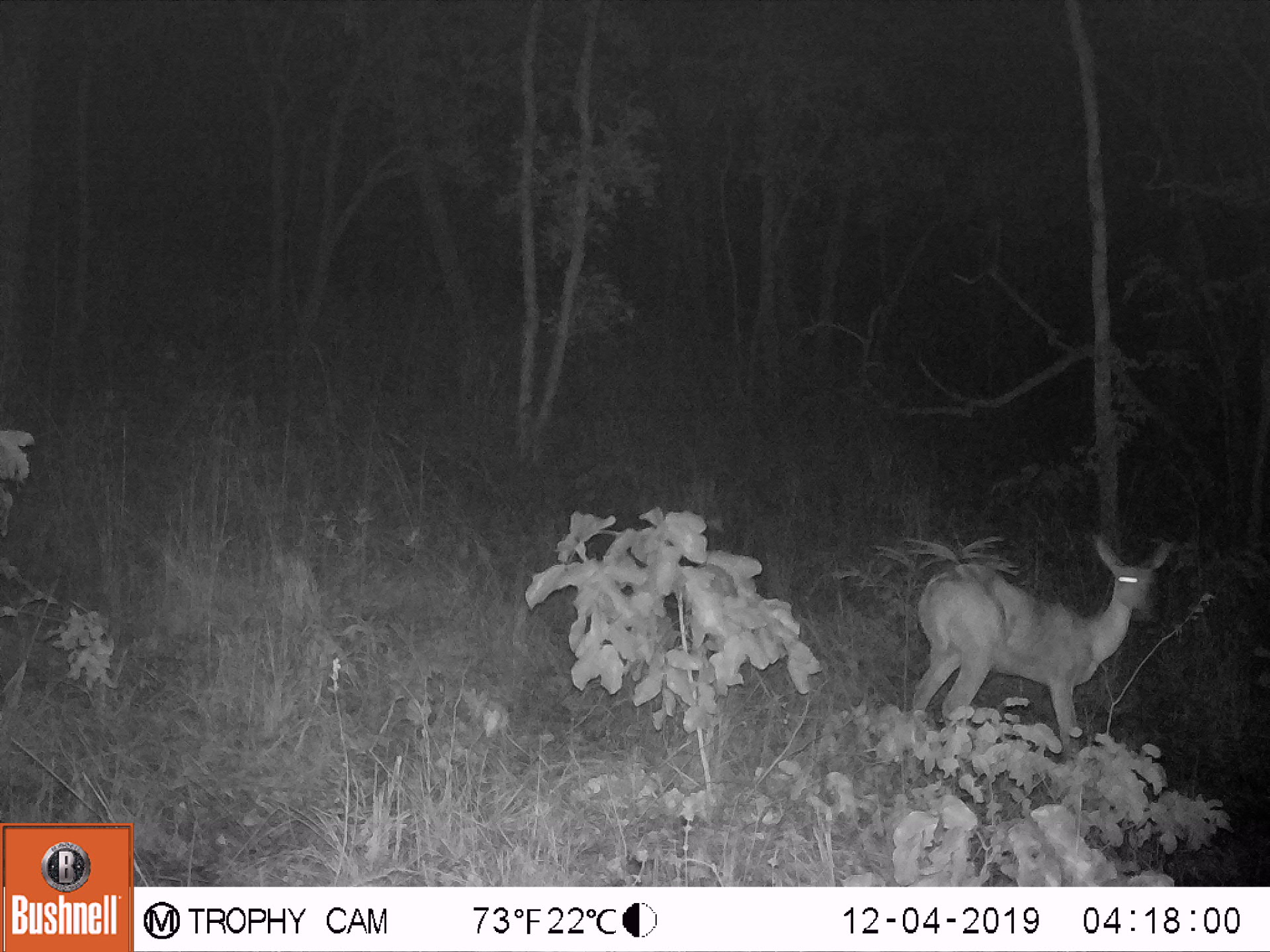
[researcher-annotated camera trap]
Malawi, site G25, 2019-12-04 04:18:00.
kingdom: Animalia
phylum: Chordata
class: Mammalia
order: Artiodactyla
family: Bovidae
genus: Redunca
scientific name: Redunca arundinum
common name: southern reedbuck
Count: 1.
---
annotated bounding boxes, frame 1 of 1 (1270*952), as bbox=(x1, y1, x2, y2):
southern reedbuck: bbox=(908, 531, 1182, 756)